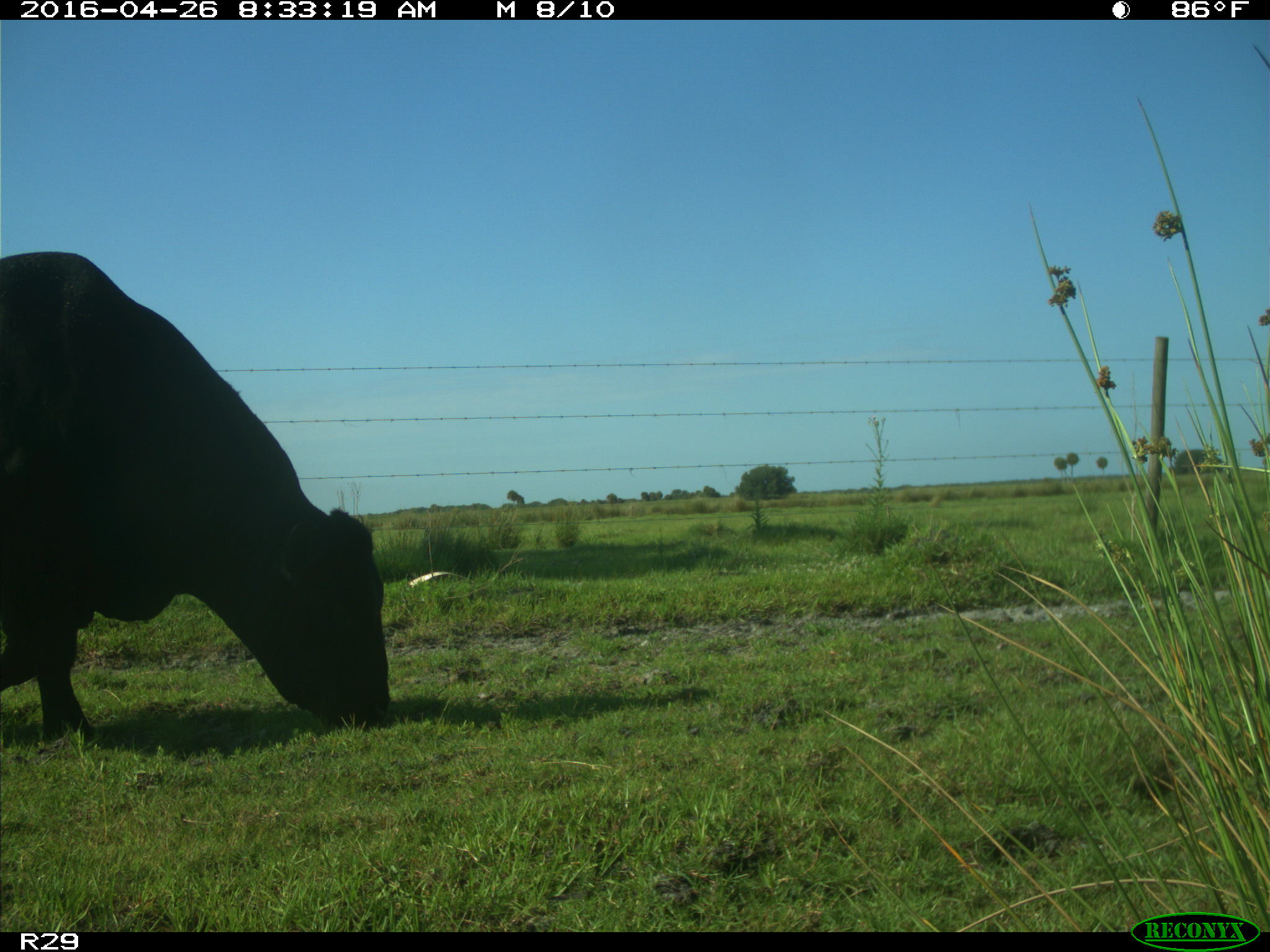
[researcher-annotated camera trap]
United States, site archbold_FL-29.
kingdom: Animalia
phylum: Chordata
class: Mammalia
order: Artiodactyla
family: Bovidae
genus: Bos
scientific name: Bos taurus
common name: domestic cow